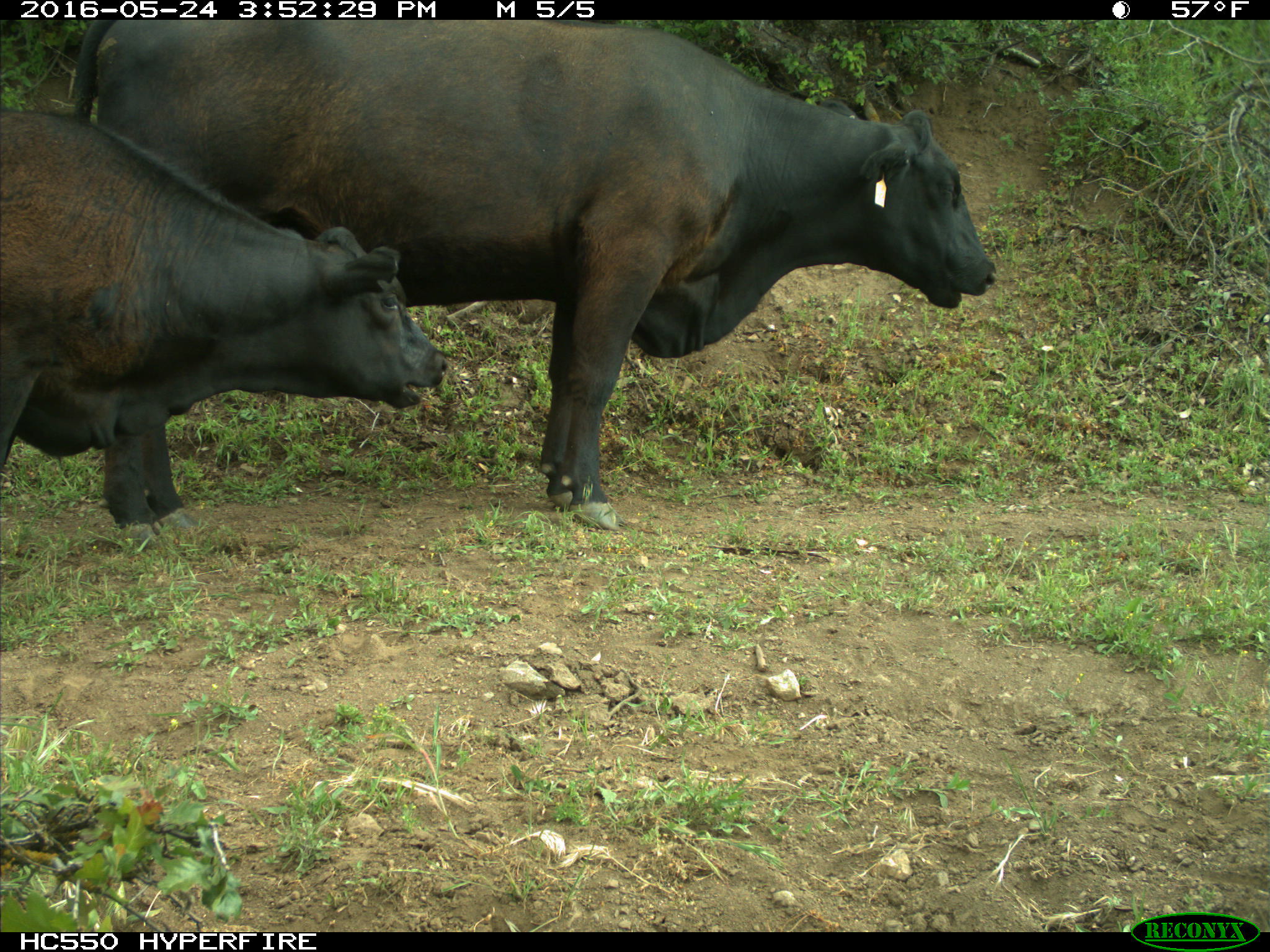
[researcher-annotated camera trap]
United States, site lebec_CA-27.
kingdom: Animalia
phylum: Chordata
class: Mammalia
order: Artiodactyla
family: Bovidae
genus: Bos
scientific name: Bos taurus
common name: domestic cow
Bos taurus (domestic cow).